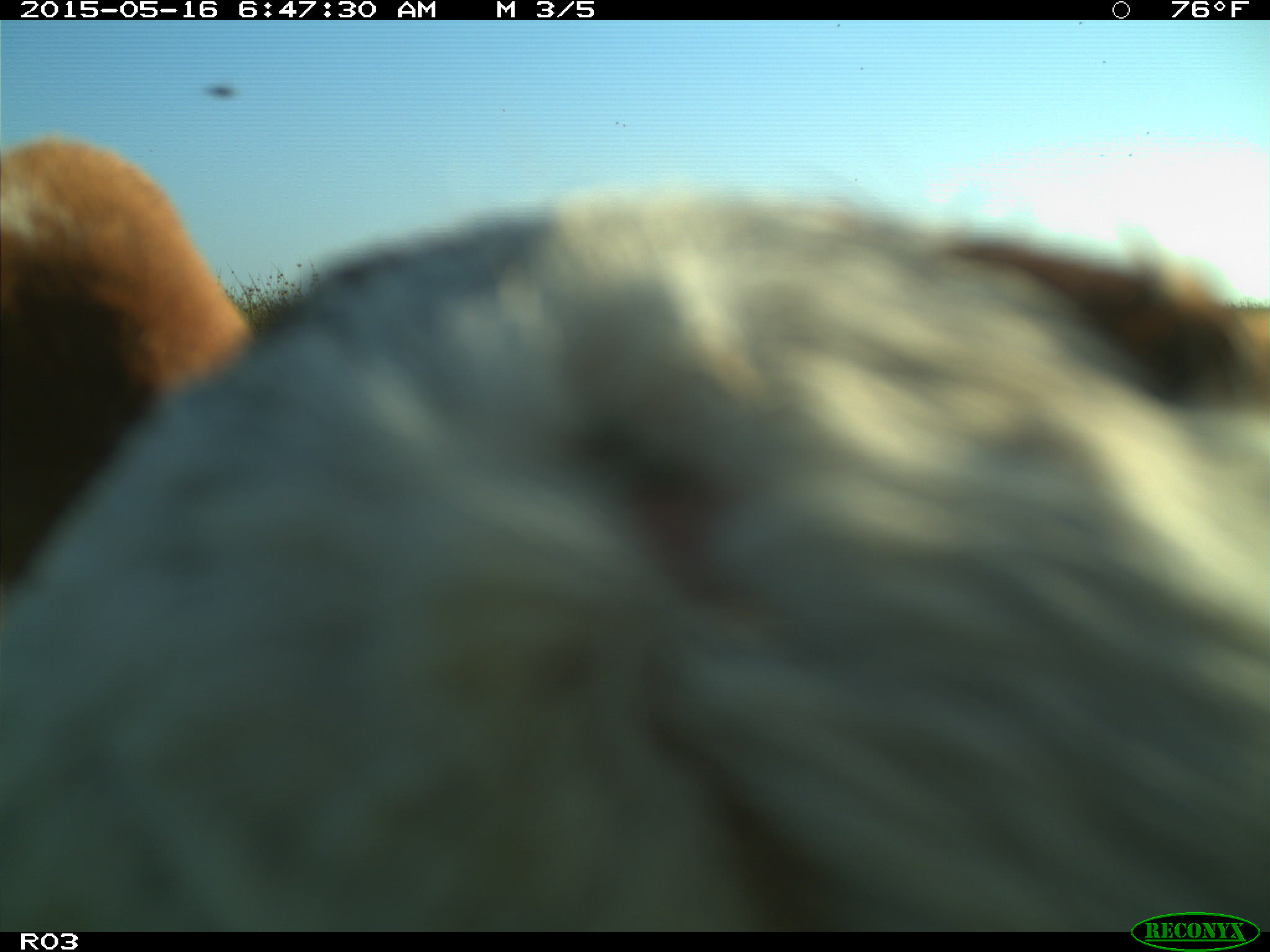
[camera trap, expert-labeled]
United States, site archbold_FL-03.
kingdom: Animalia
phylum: Chordata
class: Mammalia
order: Artiodactyla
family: Bovidae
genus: Bos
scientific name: Bos taurus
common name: domestic cow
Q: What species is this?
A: Bos taurus (domestic cow).